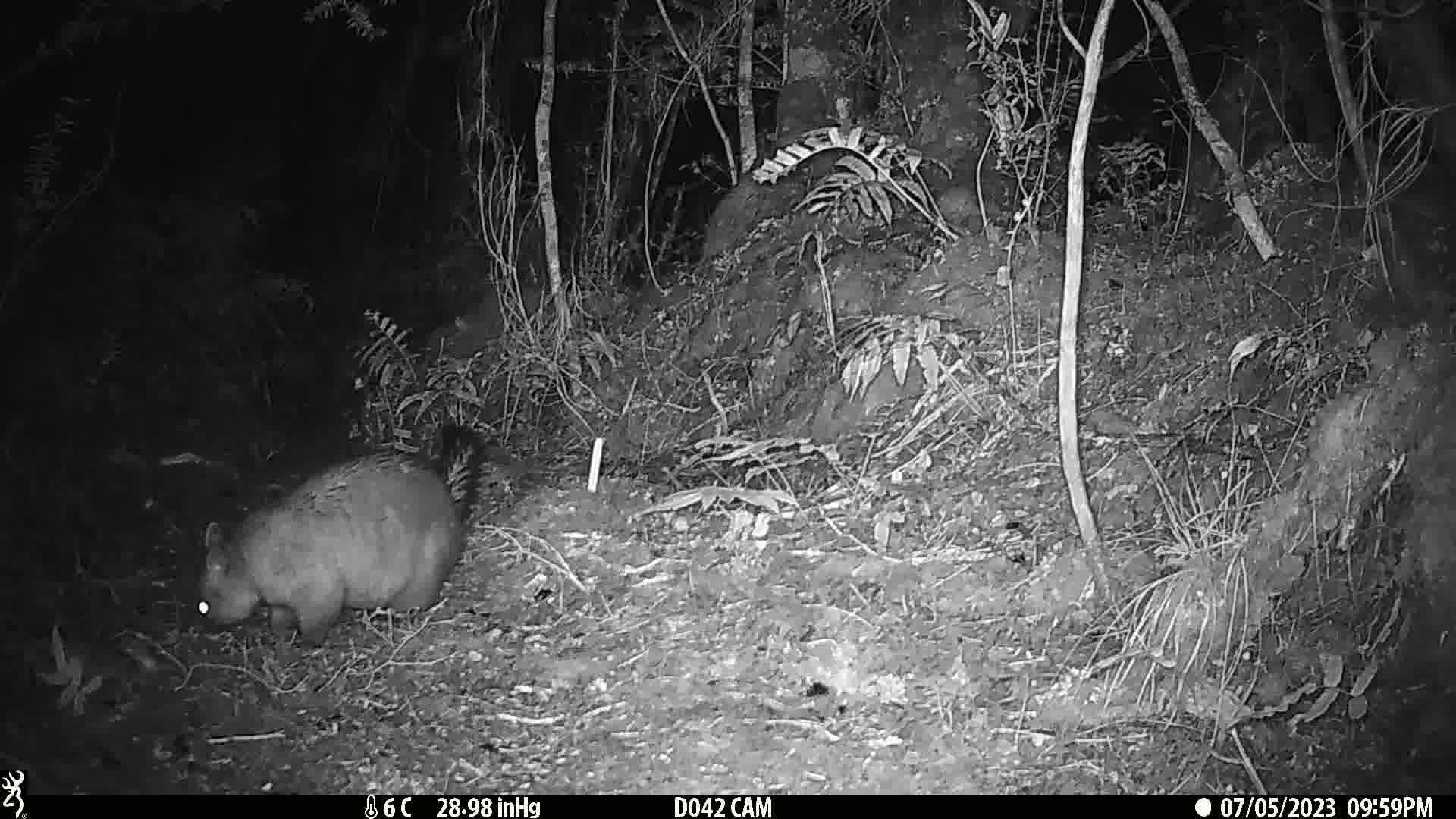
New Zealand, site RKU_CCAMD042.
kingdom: Animalia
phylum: Chordata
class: Mammalia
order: Diprotodontia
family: Phalangeridae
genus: Trichosurus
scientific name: Trichosurus vulpecula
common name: common brushtail possum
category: possum